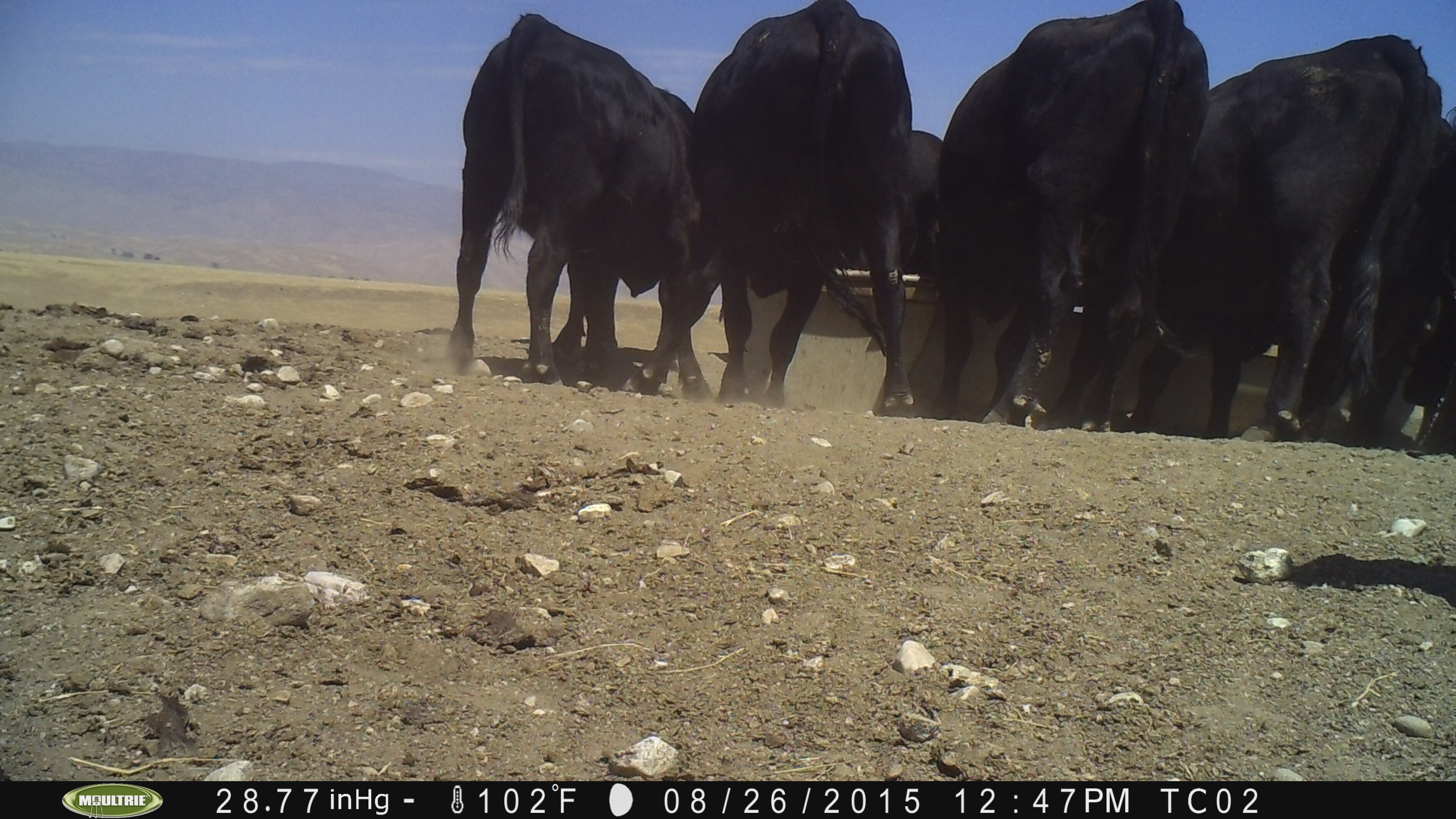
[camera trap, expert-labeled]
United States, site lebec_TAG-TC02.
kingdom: Animalia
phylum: Chordata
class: Mammalia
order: Artiodactyla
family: Bovidae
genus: Bos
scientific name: Bos taurus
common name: domestic cow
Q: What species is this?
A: Bos taurus (domestic cow).